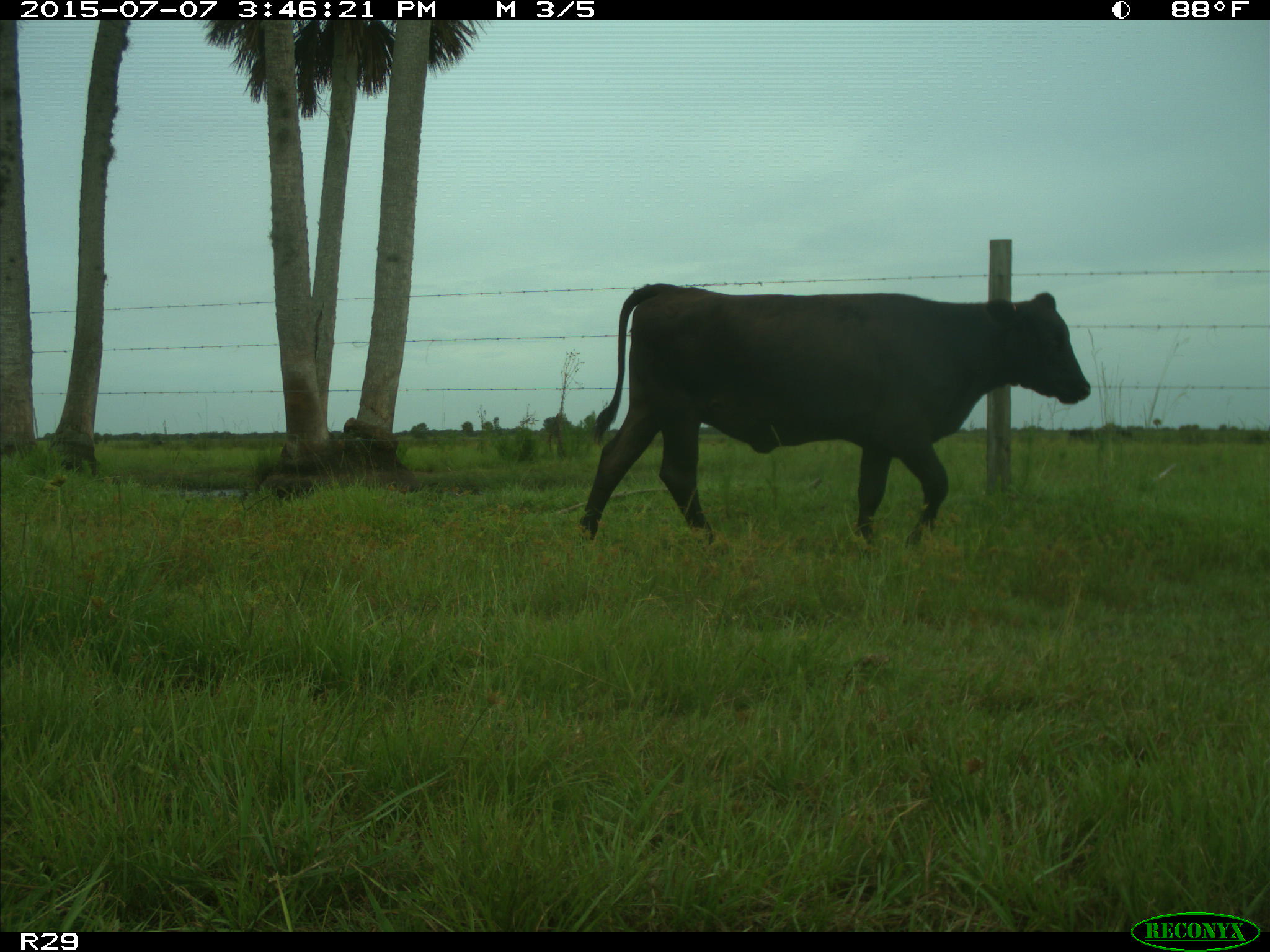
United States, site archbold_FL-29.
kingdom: Animalia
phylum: Chordata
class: Mammalia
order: Artiodactyla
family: Bovidae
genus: Bos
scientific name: Bos taurus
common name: domestic cow